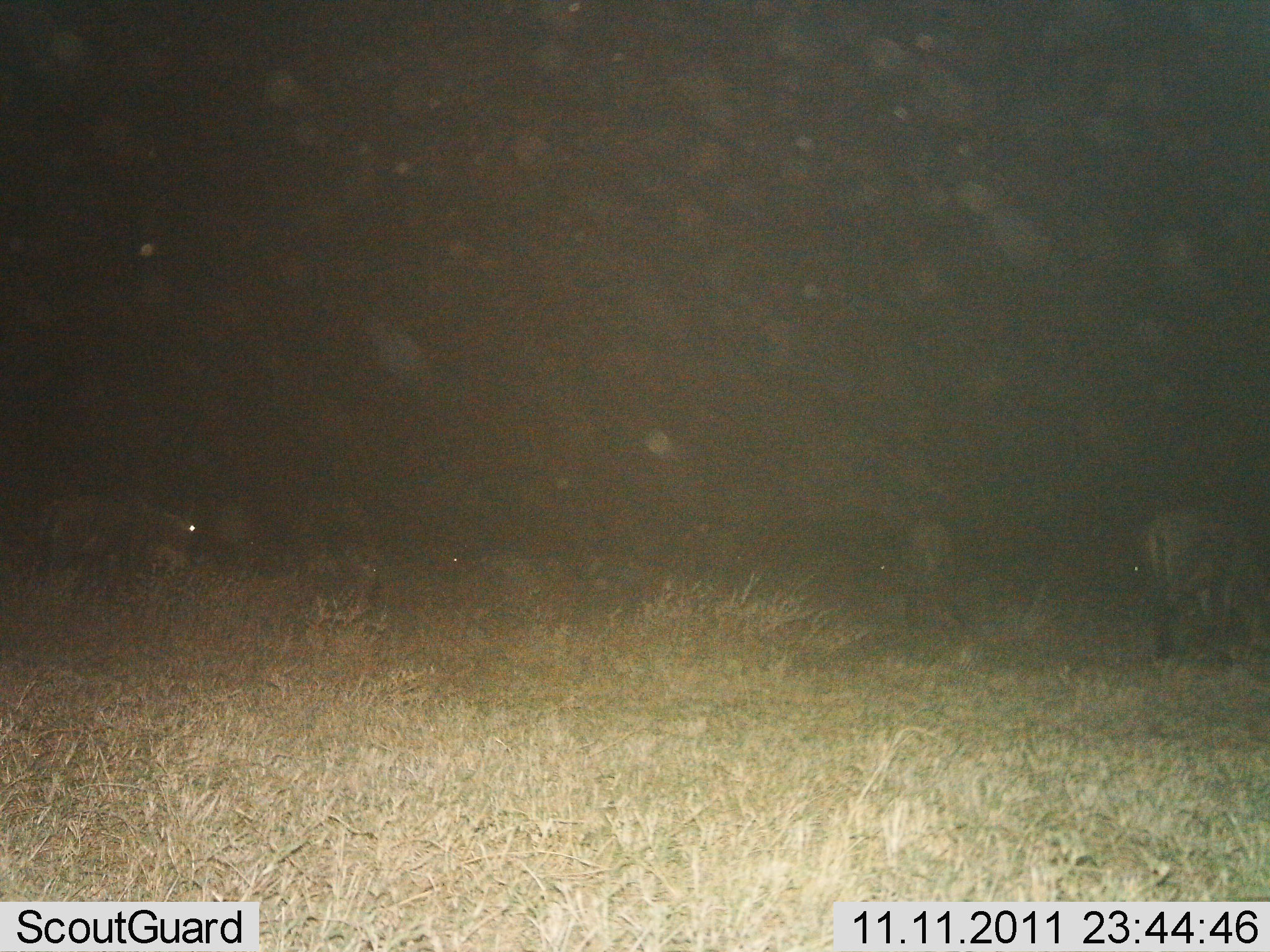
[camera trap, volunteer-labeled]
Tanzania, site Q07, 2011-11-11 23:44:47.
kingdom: Animalia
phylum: Chordata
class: Mammalia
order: Artiodactyla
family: Bovidae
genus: Connochaetes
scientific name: Connochaetes taurinus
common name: blue wildebeest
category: wildebeest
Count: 3.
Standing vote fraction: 62%.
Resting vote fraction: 0%.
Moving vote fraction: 23%.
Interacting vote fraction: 0%.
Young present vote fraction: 0%.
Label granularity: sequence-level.